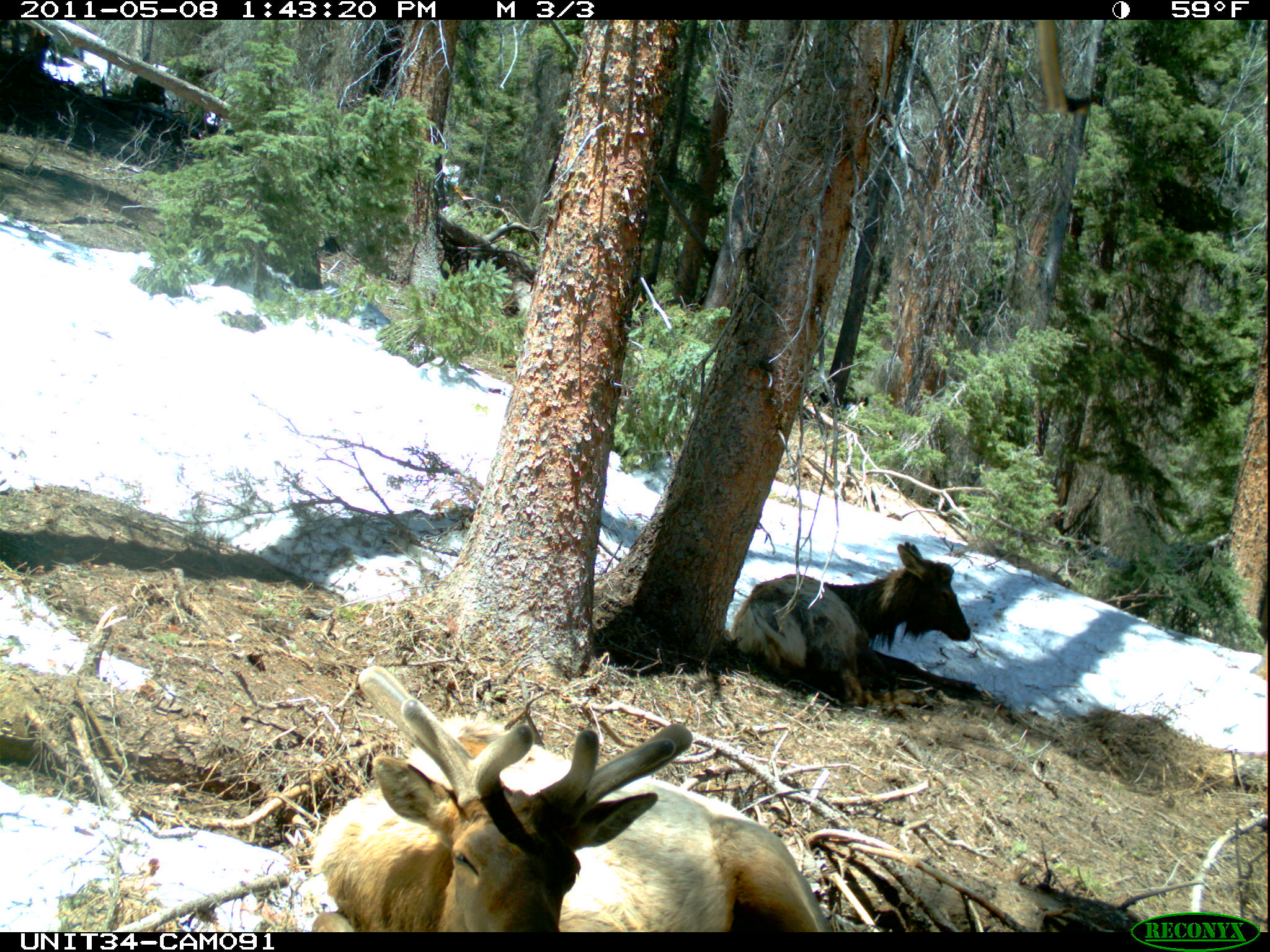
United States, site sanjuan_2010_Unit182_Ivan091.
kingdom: Animalia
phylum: Chordata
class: Mammalia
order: Artiodactyla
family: Cervidae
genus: Cervus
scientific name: Cervus elaphus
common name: red deer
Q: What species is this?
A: Cervus elaphus (red deer).